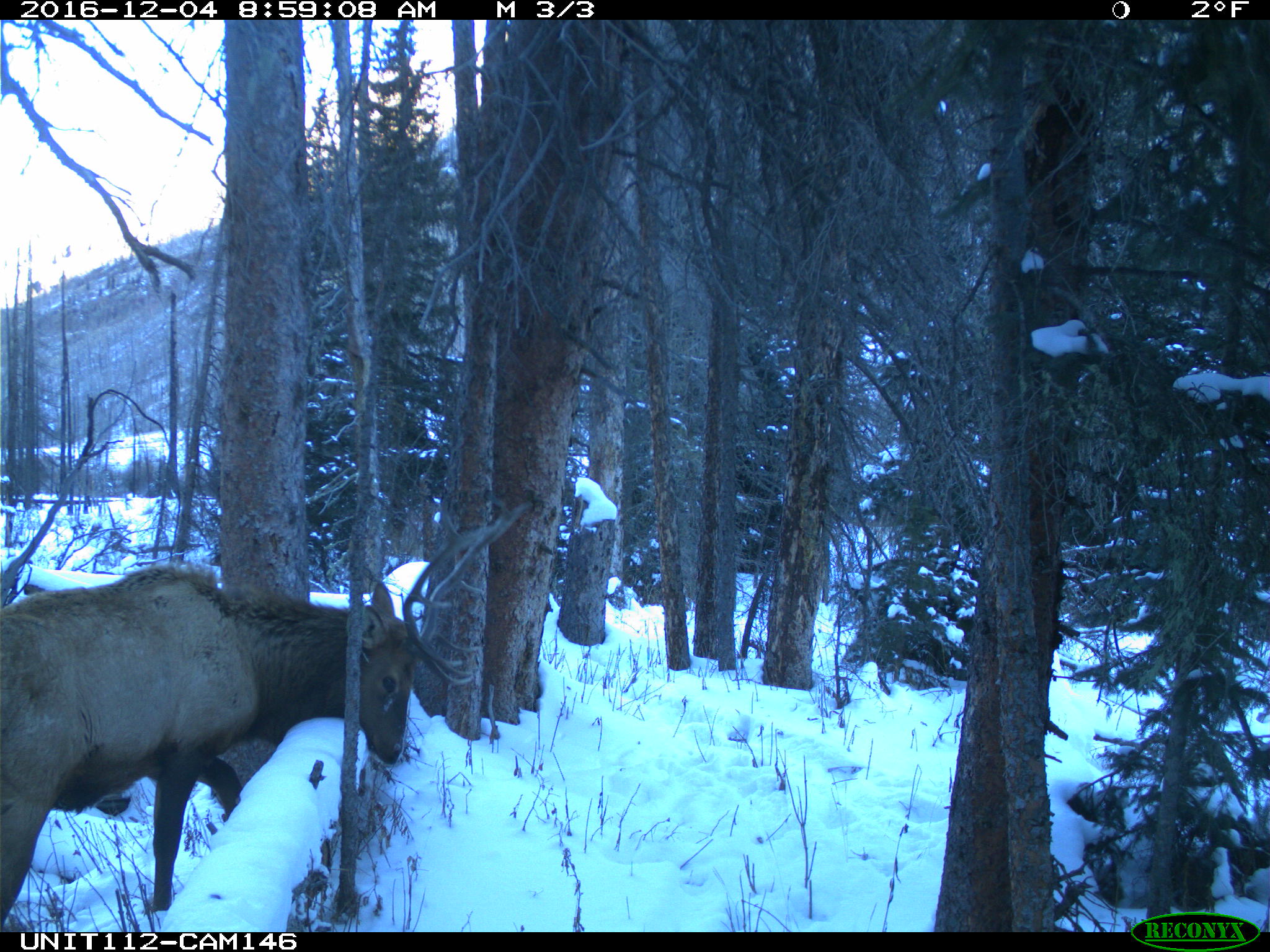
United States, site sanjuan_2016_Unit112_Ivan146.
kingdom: Animalia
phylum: Chordata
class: Mammalia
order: Artiodactyla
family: Cervidae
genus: Cervus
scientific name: Cervus elaphus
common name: red deer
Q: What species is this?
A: Cervus elaphus (red deer).